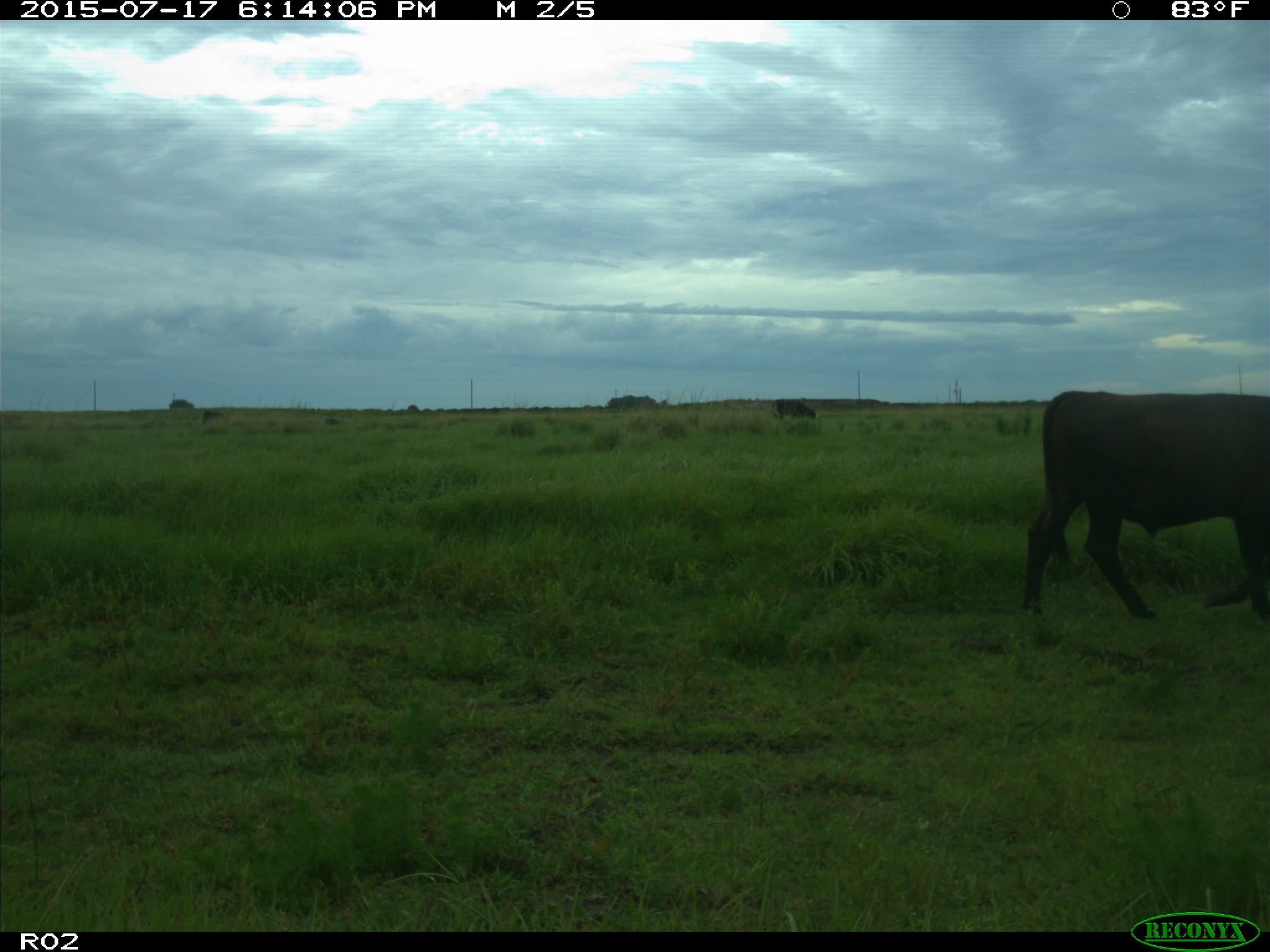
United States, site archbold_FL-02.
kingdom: Animalia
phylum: Chordata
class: Mammalia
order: Artiodactyla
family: Bovidae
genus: Bos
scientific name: Bos taurus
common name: domestic cow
Bos taurus (domestic cow).